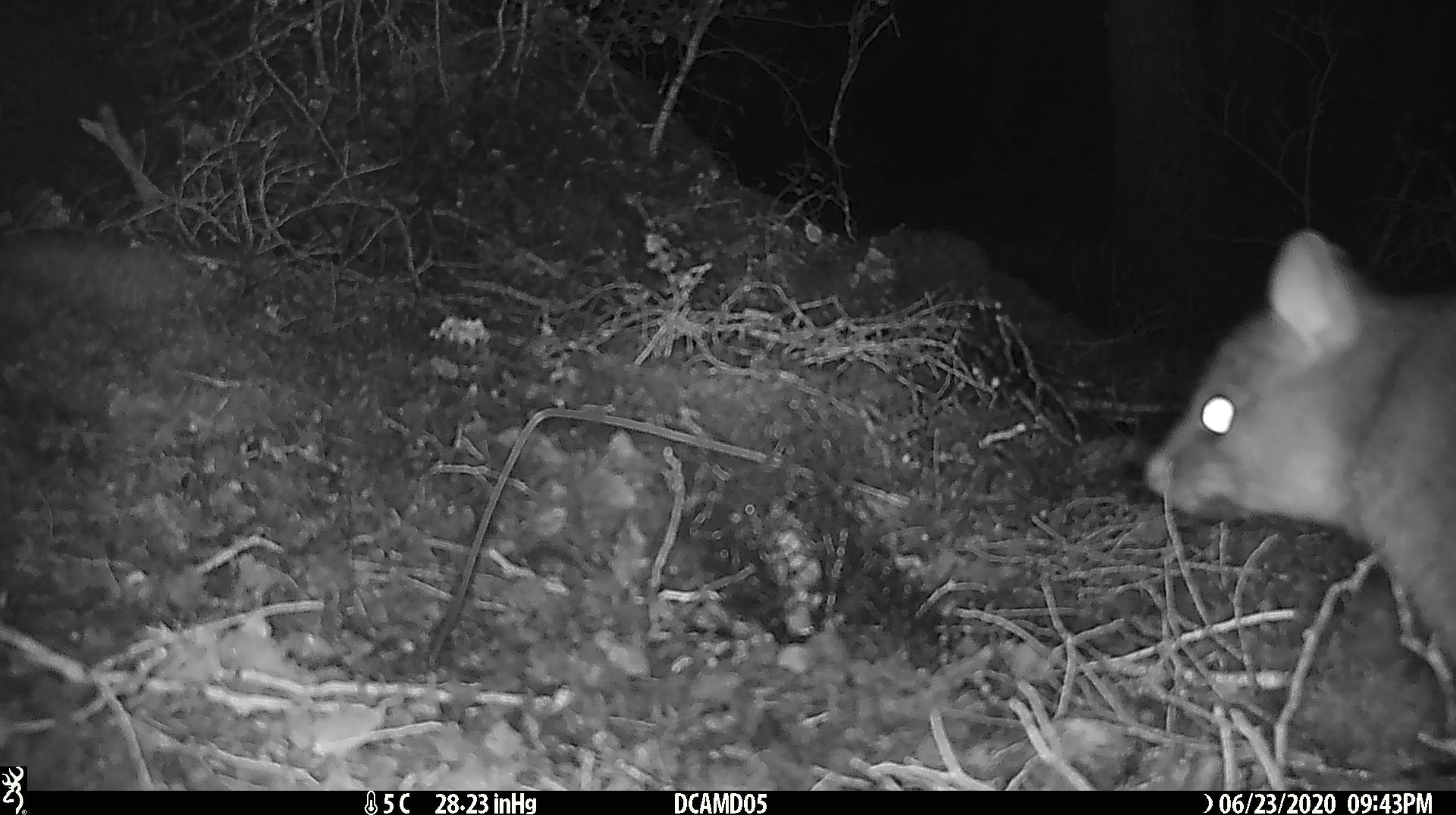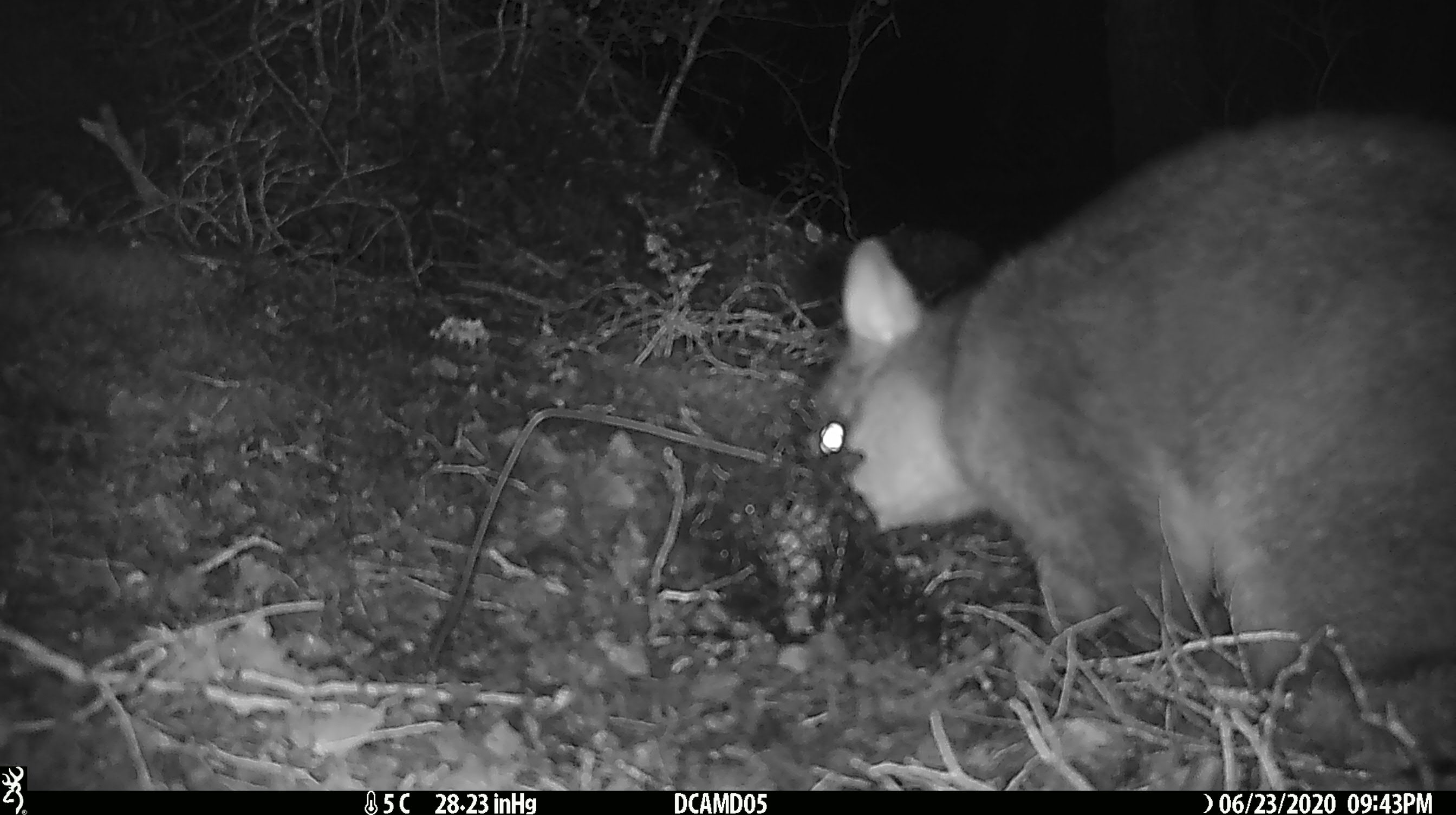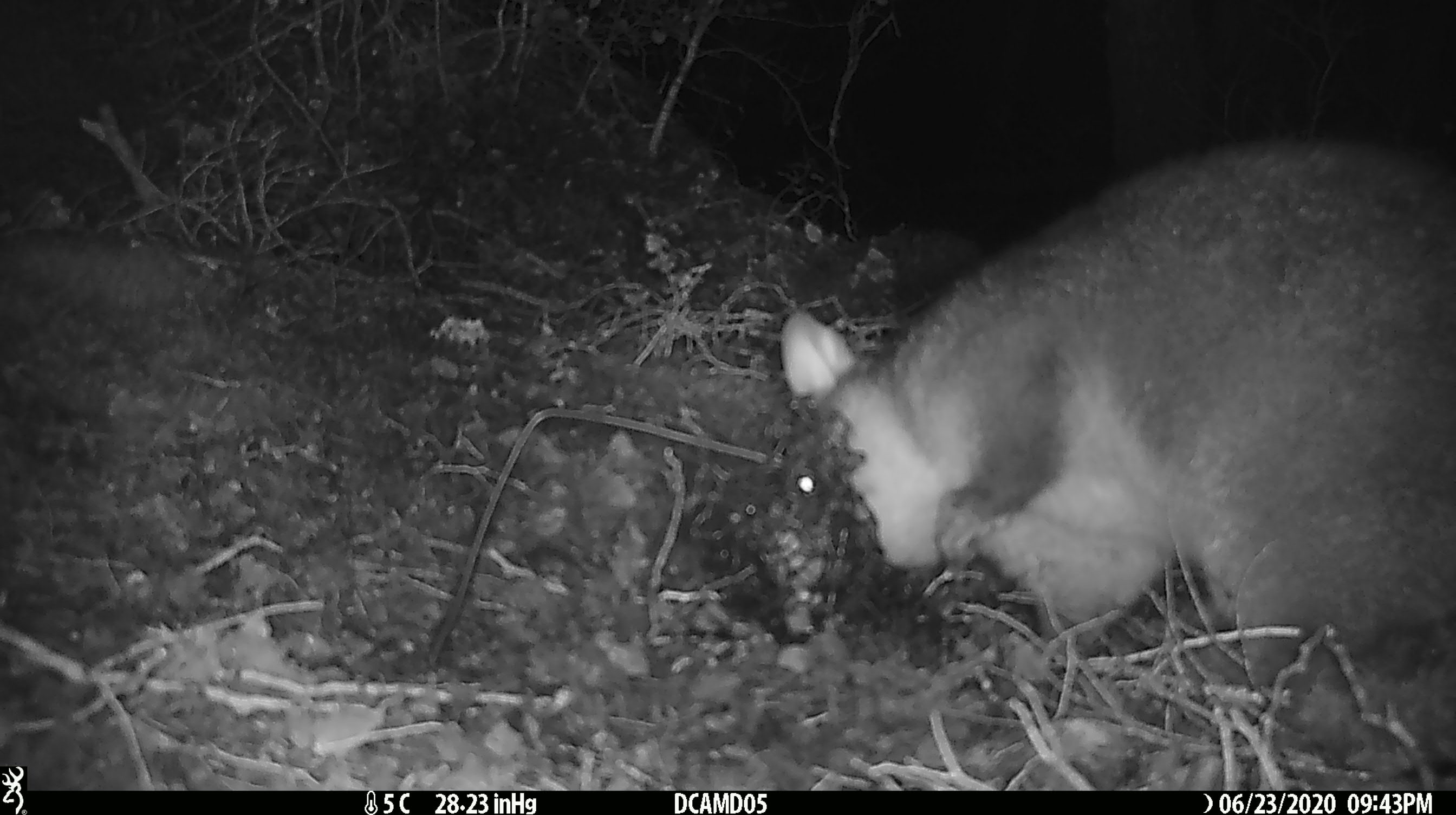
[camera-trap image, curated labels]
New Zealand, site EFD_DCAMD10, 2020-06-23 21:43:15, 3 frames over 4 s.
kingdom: Animalia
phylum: Chordata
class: Mammalia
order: Diprotodontia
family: Phalangeridae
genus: Trichosurus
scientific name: Trichosurus vulpecula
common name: common brushtail possum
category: possum